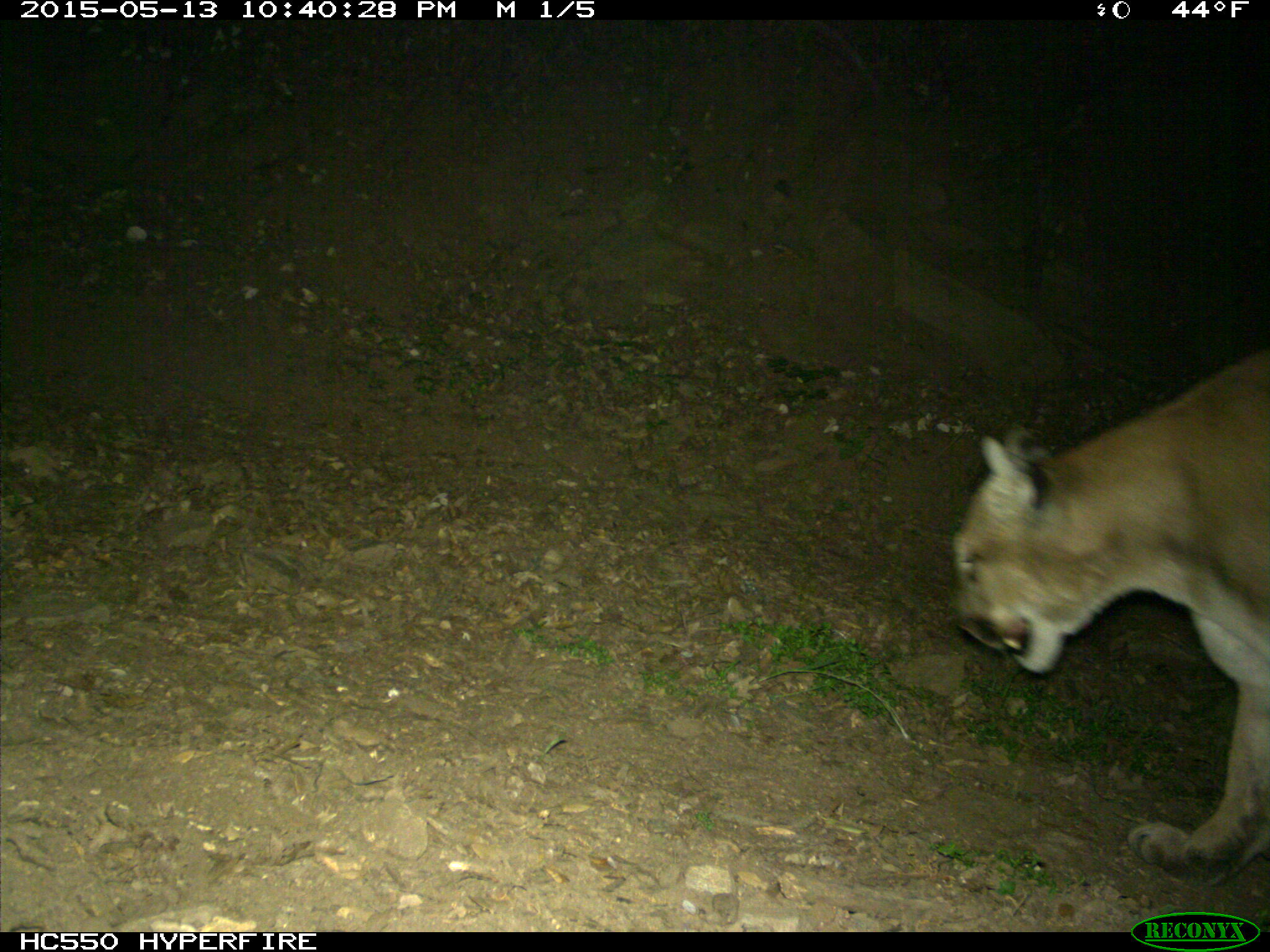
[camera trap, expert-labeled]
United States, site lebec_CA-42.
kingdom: Animalia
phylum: Chordata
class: Mammalia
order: Carnivora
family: Felidae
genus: Puma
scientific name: Puma concolor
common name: mountain lion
Puma concolor (mountain lion).